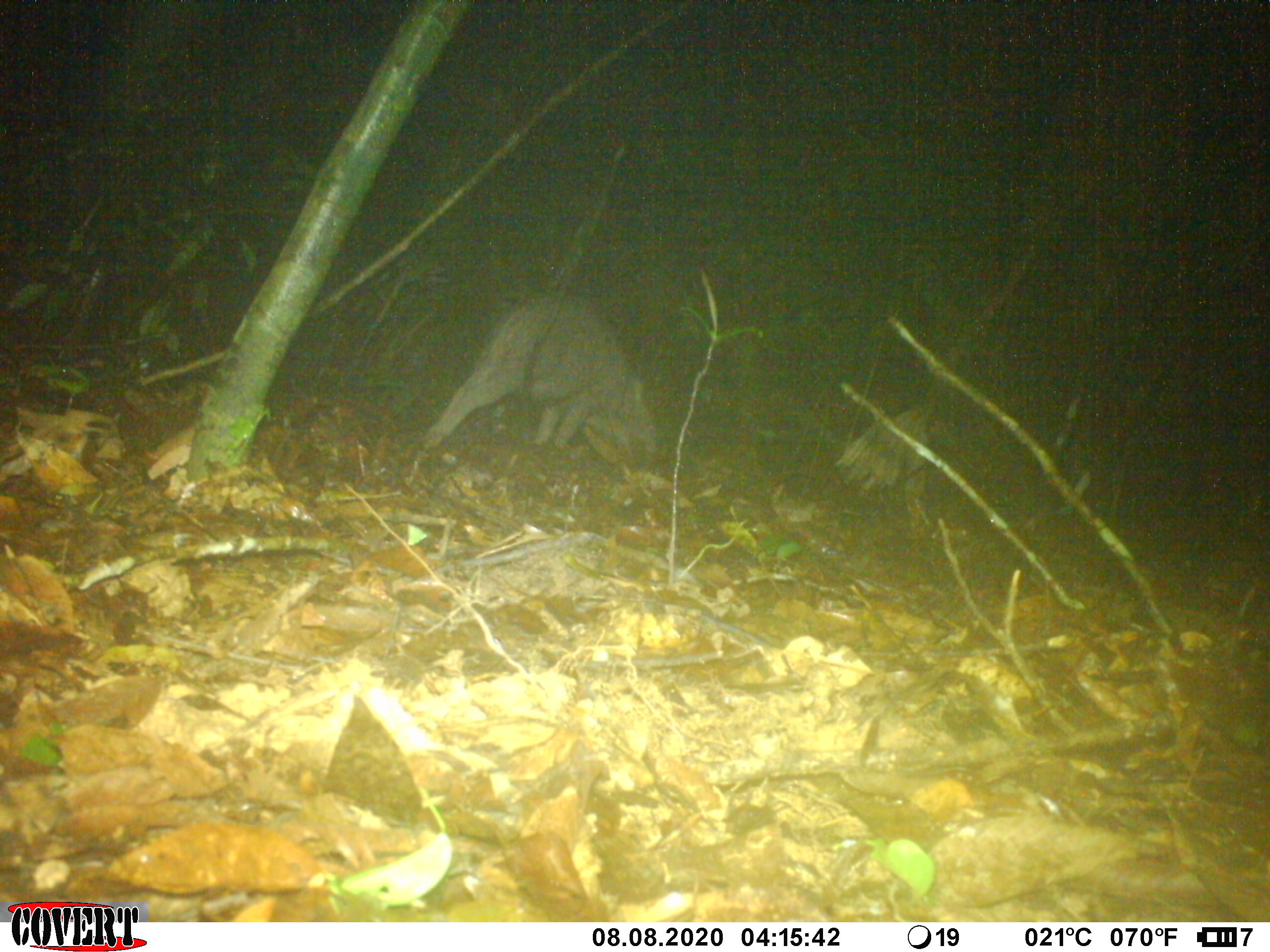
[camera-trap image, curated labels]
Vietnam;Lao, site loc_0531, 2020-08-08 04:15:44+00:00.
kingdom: Animalia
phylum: Chordata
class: Mammalia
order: Artiodactyla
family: Suidae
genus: Sus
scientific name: Sus scrofa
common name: eurasian wild pig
Eurasian wild pig (Sus scrofa). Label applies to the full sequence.